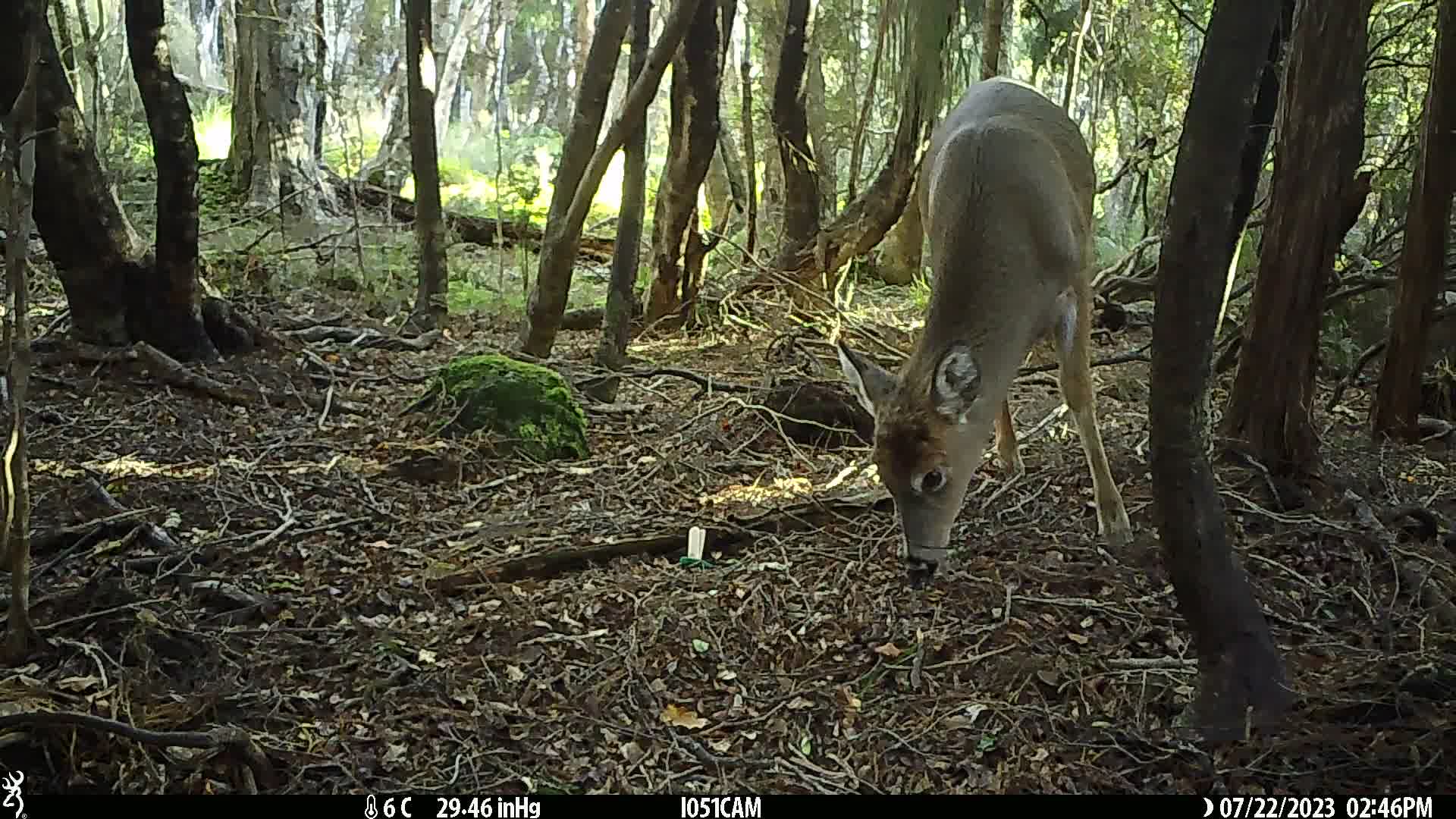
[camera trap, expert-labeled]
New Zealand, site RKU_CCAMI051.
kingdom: Animalia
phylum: Chordata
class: Mammalia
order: Artiodactyla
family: Cervidae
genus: Odocoileus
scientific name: Odocoileus virginianus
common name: white-tailed deer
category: white tailed deer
White tailed deer (white-tailed deer) (Odocoileus virginianus).